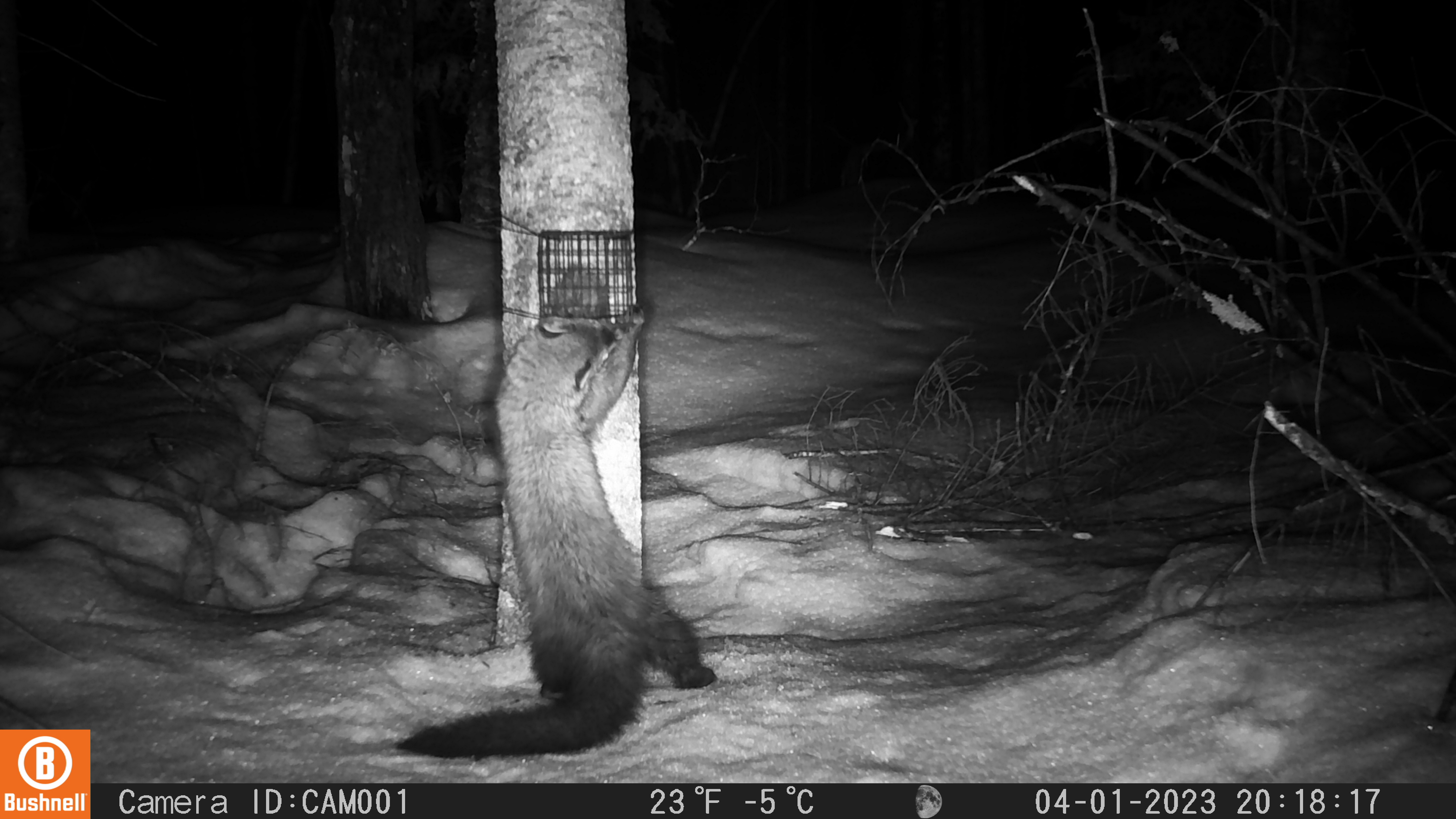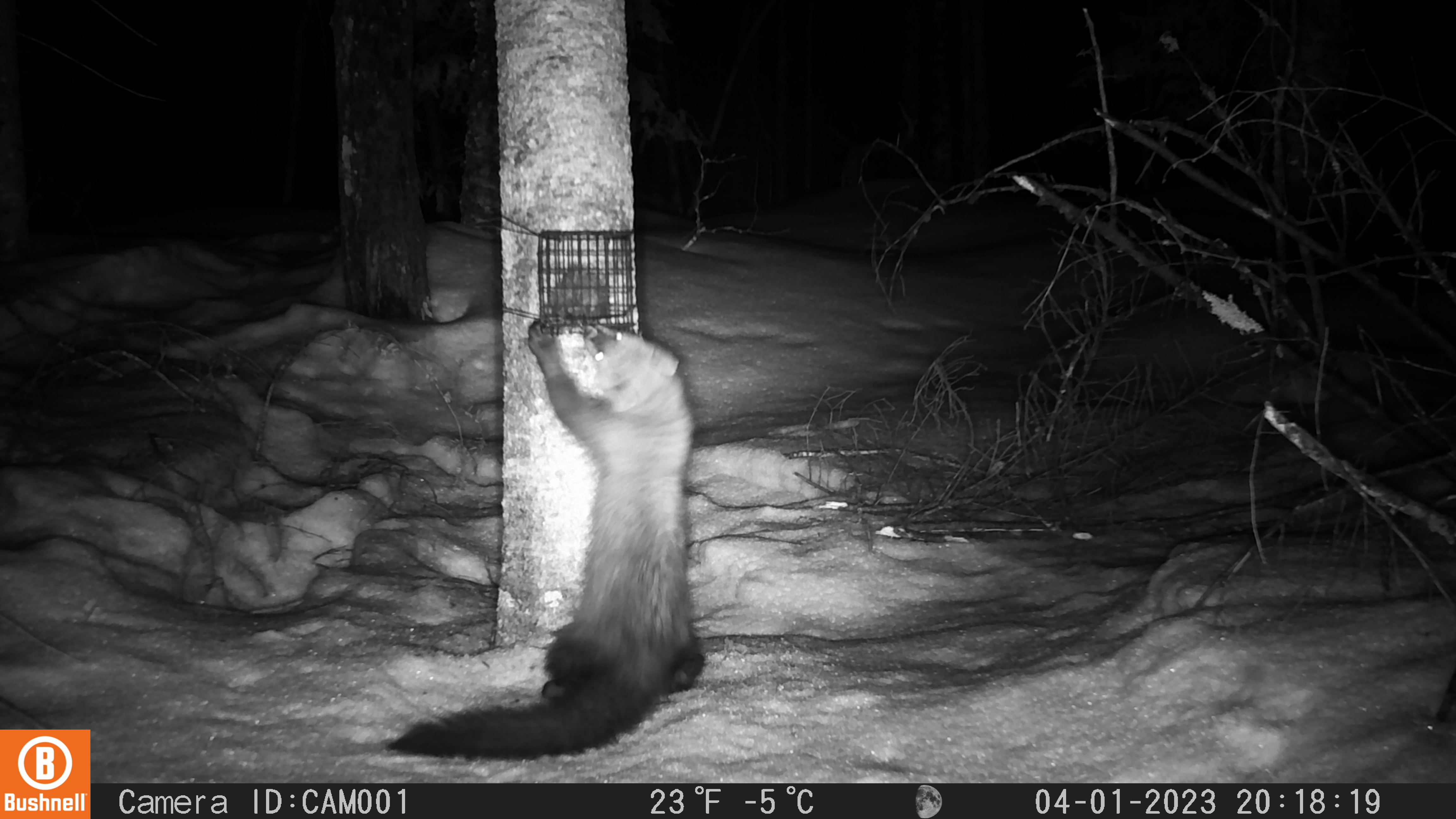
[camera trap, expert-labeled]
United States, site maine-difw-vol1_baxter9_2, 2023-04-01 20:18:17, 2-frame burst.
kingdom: Animalia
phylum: Chordata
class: Mammalia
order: Carnivora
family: Mustelidae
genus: Pekania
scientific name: Pekania pennanti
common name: fisher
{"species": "fisher (Pekania pennanti)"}